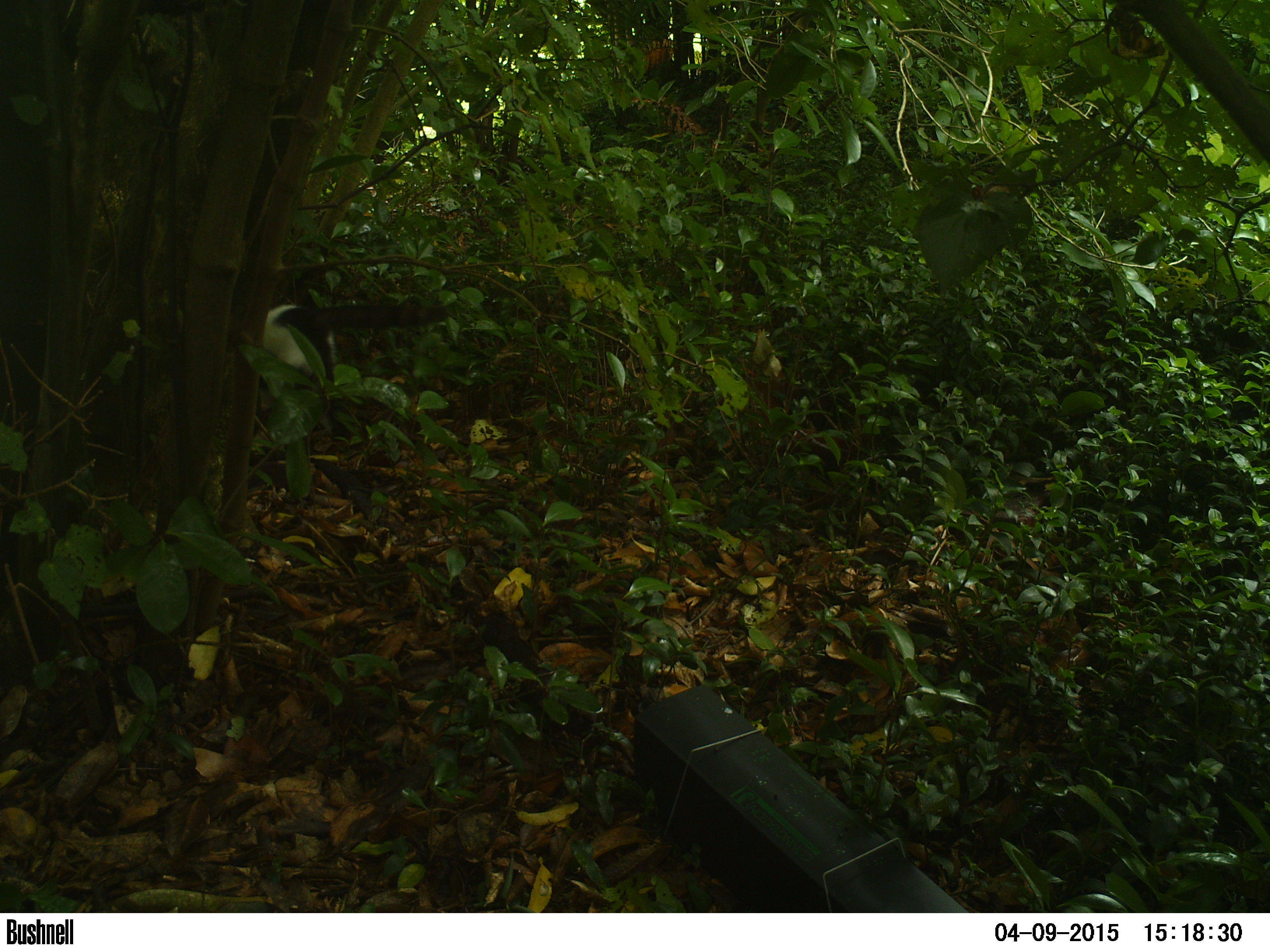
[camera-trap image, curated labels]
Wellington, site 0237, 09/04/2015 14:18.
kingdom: Animalia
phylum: Chordata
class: Mammalia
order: Carnivora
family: Felidae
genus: Felis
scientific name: Felis catus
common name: cat